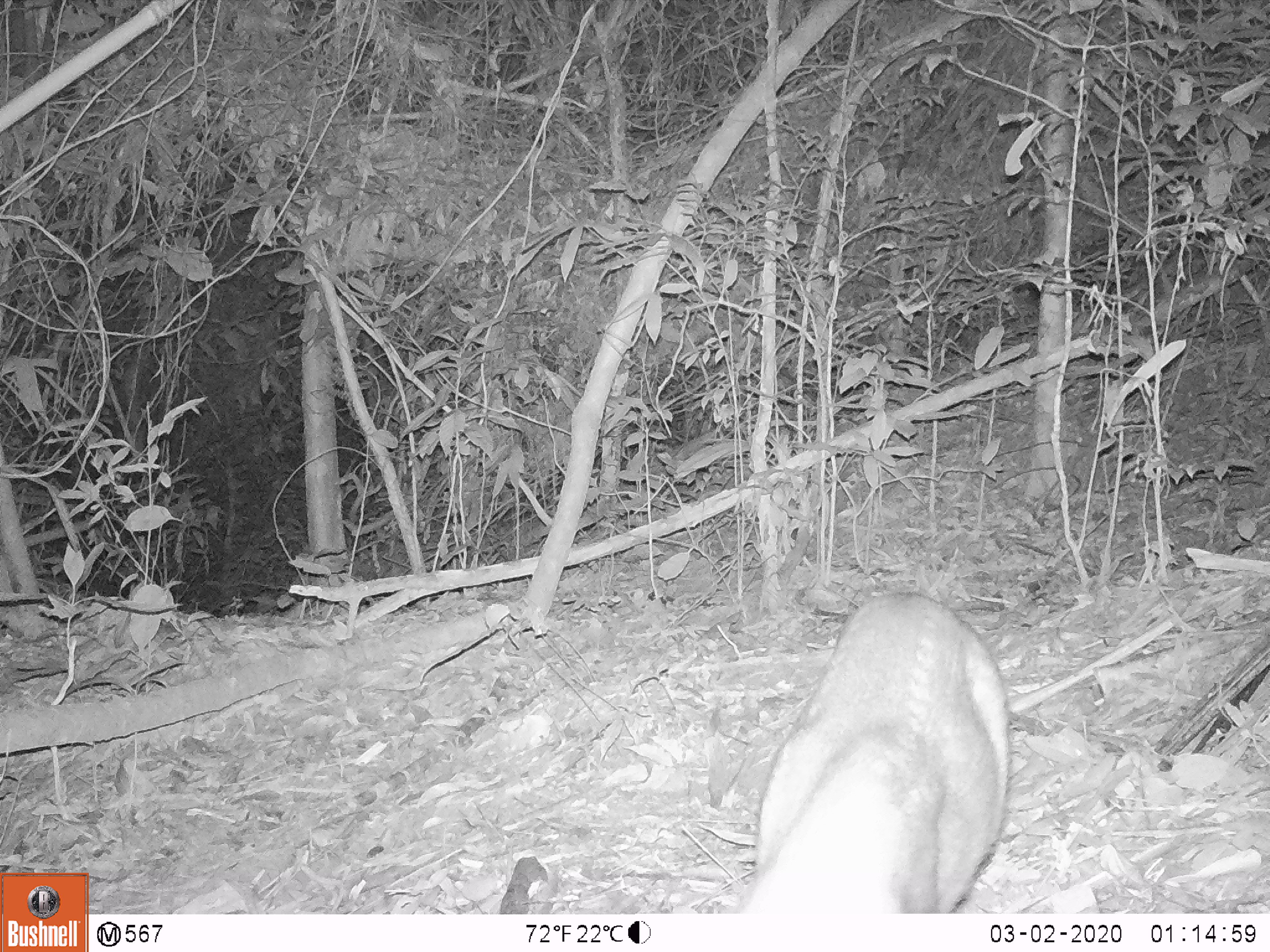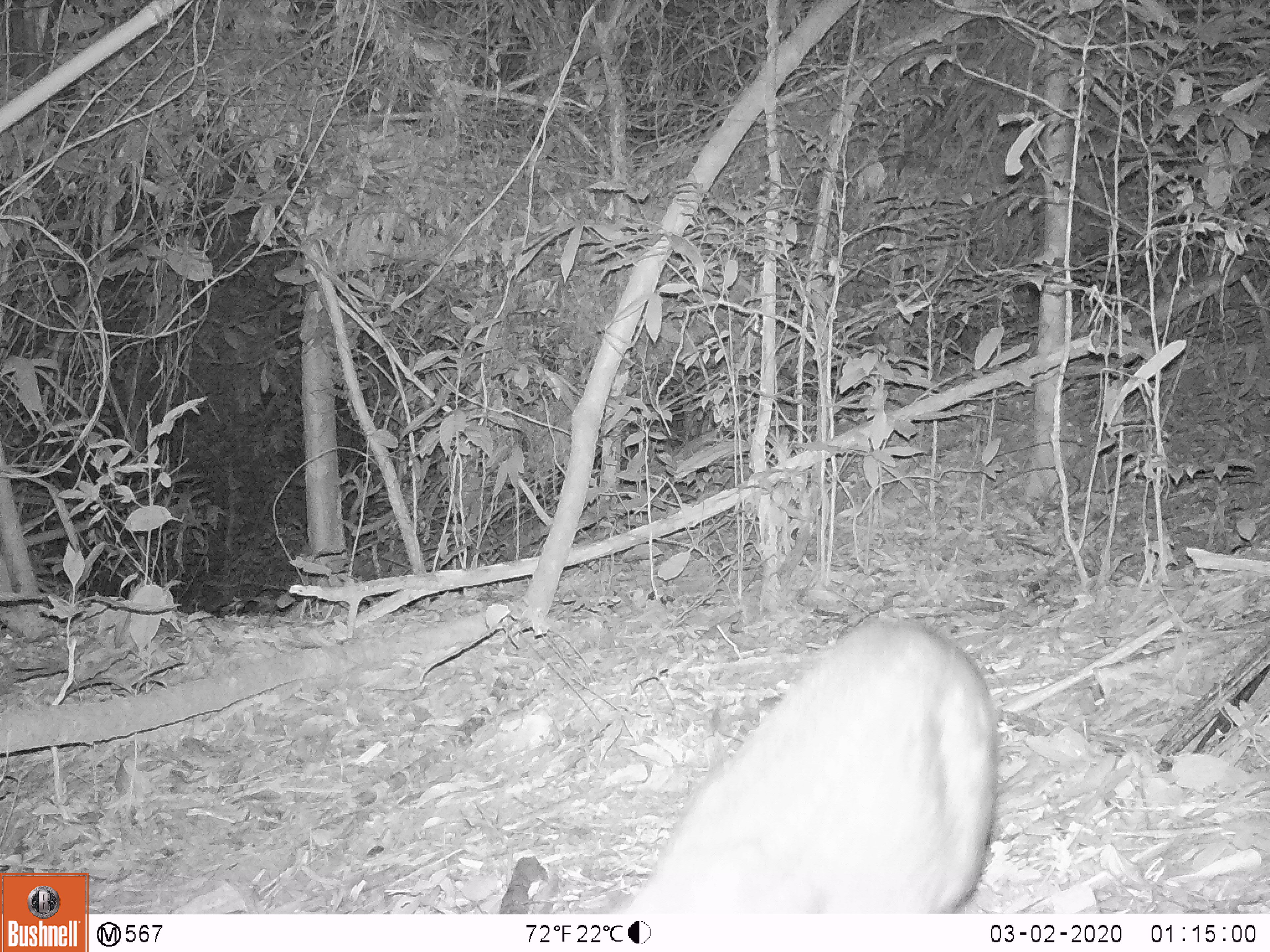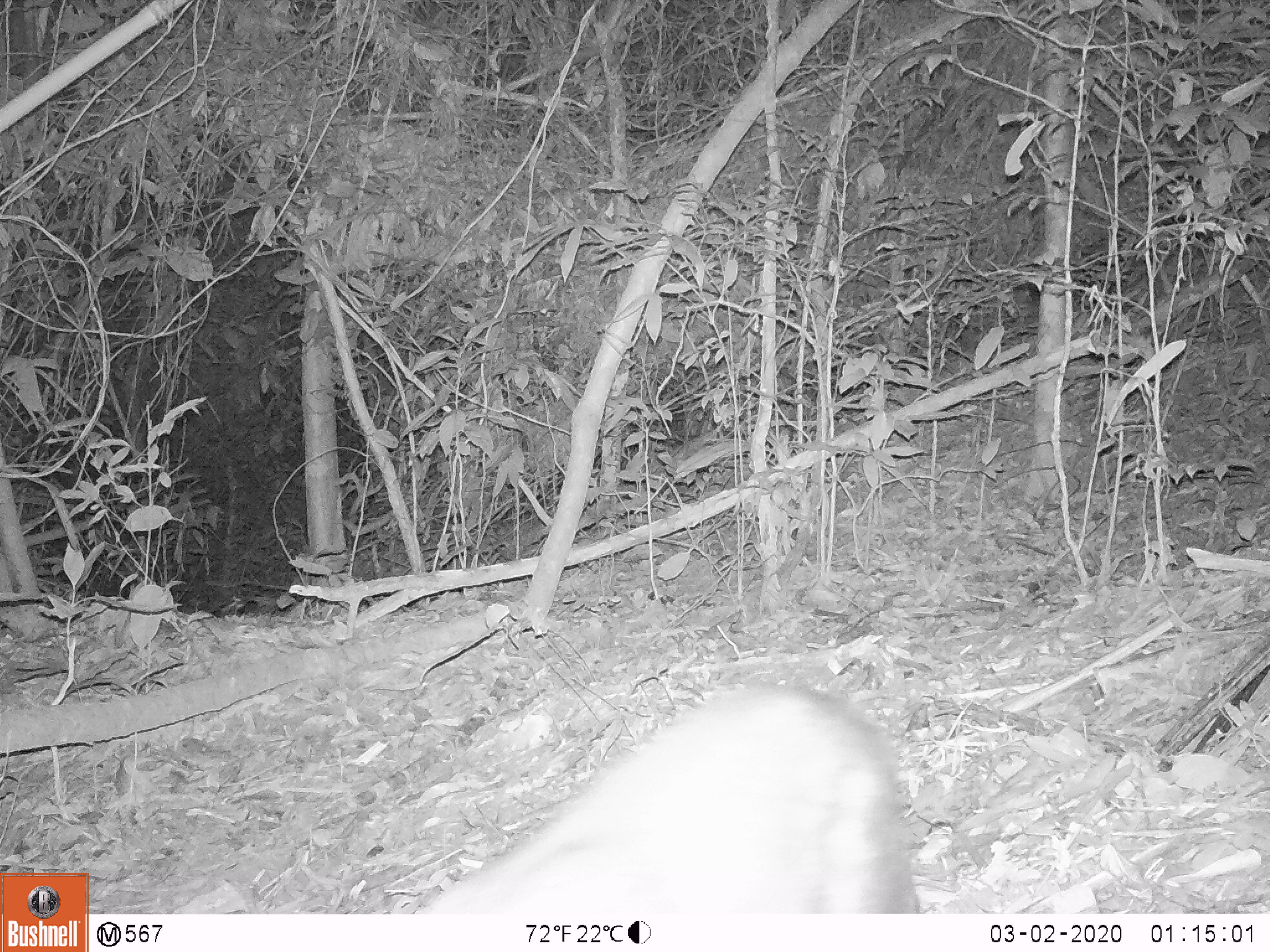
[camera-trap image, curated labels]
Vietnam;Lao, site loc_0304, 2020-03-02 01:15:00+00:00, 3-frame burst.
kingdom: Animalia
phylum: Chordata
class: Mammalia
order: Artiodactyla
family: Cervidae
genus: Muntiacus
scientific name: Muntiacus rooseveltorum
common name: roosevelt's muntjac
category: roosevelts muntjac group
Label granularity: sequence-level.